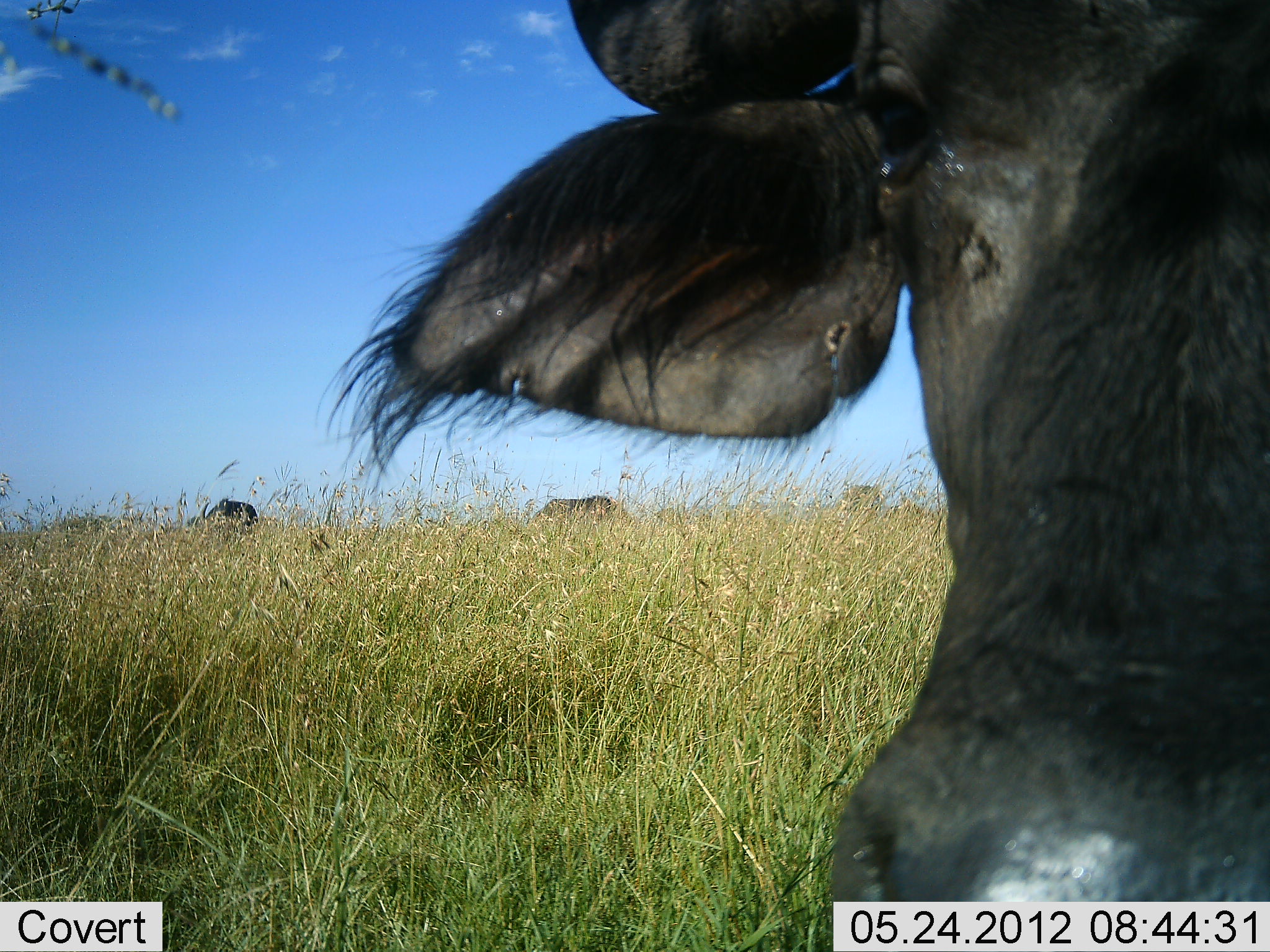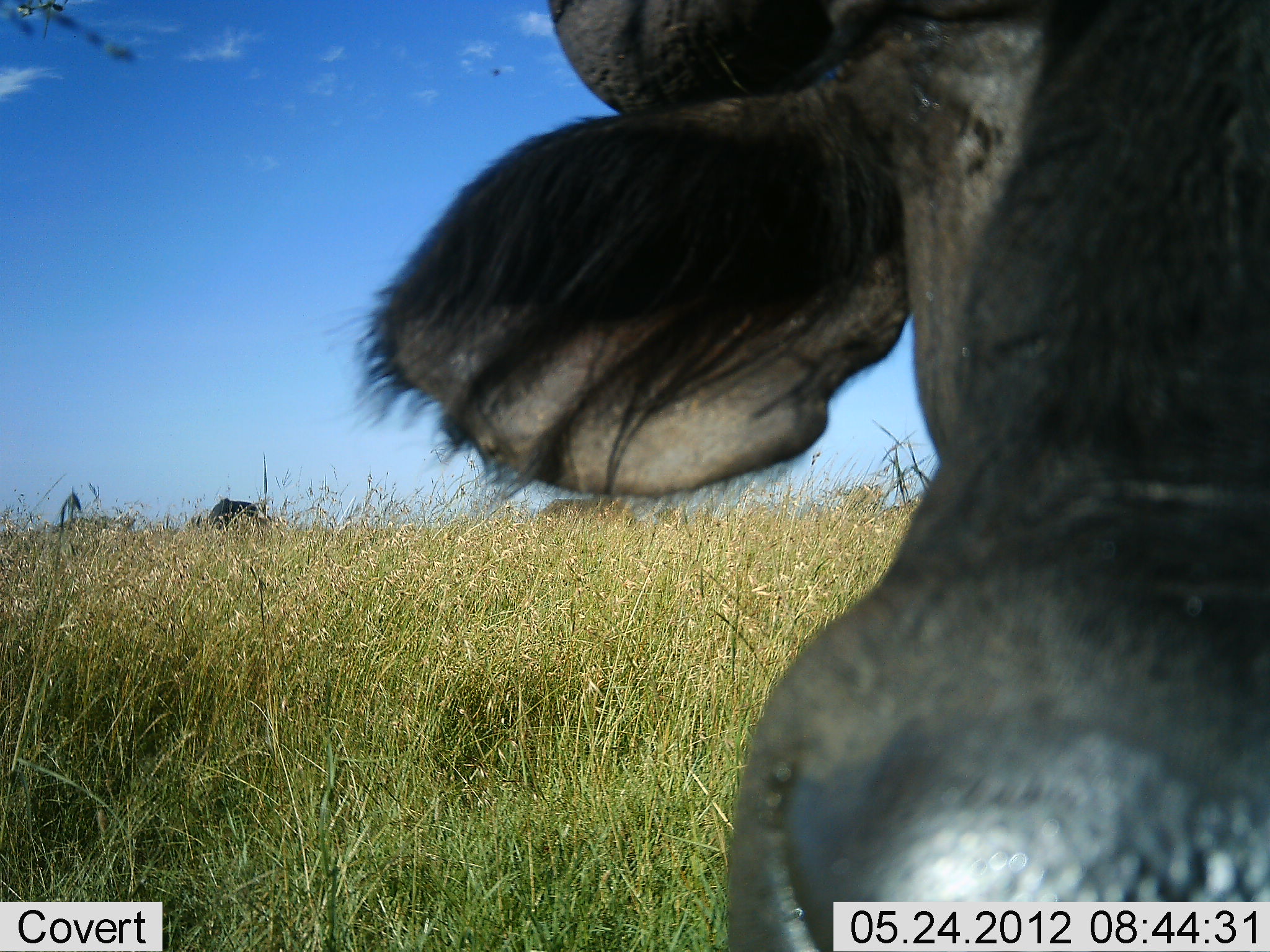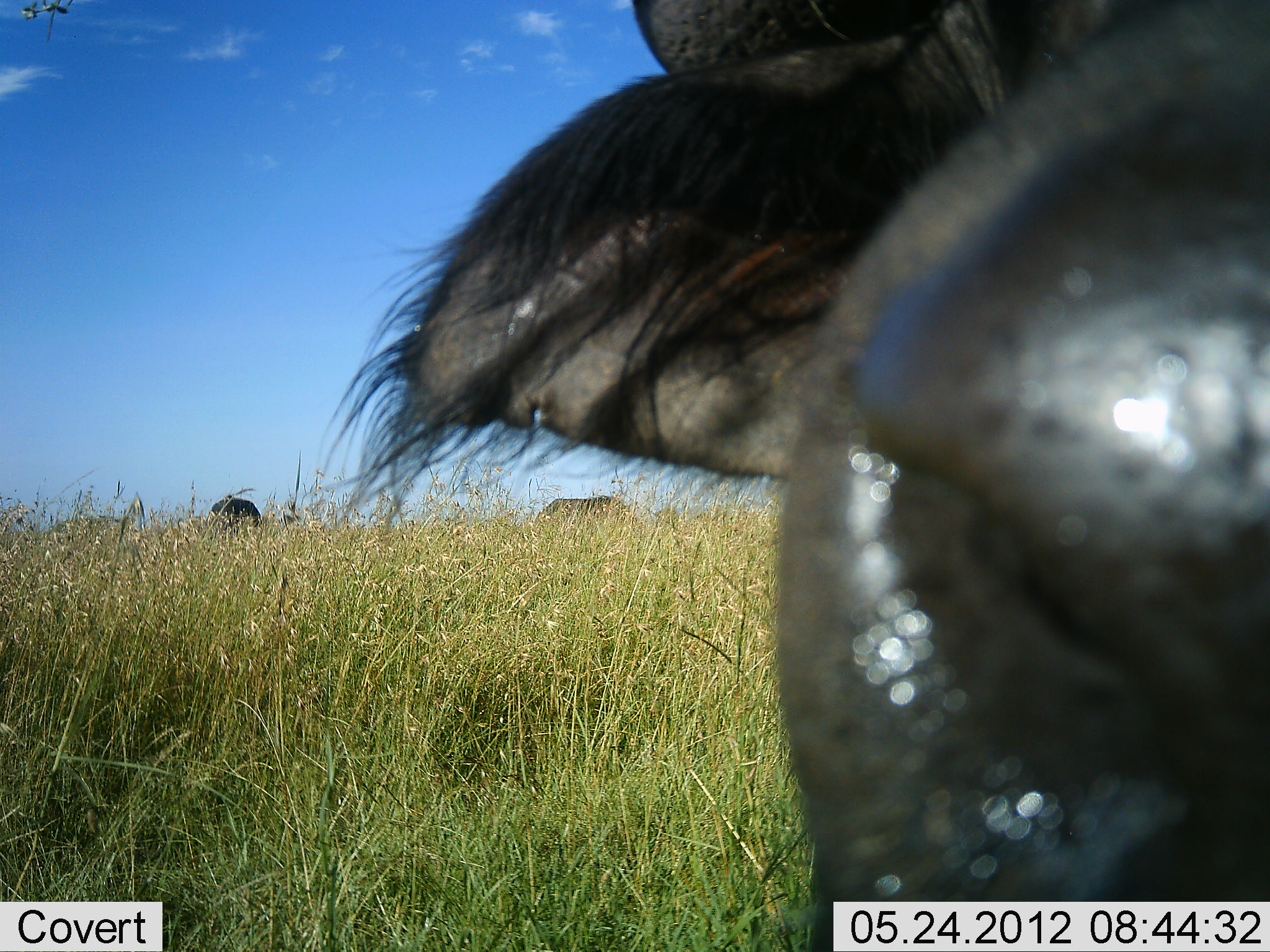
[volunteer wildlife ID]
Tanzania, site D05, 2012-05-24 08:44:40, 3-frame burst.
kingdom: Animalia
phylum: Chordata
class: Mammalia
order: Artiodactyla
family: Bovidae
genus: Syncerus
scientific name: Syncerus caffer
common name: cape buffalo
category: buffalo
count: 2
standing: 100%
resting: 0%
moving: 10%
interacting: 10%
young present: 10%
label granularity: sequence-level